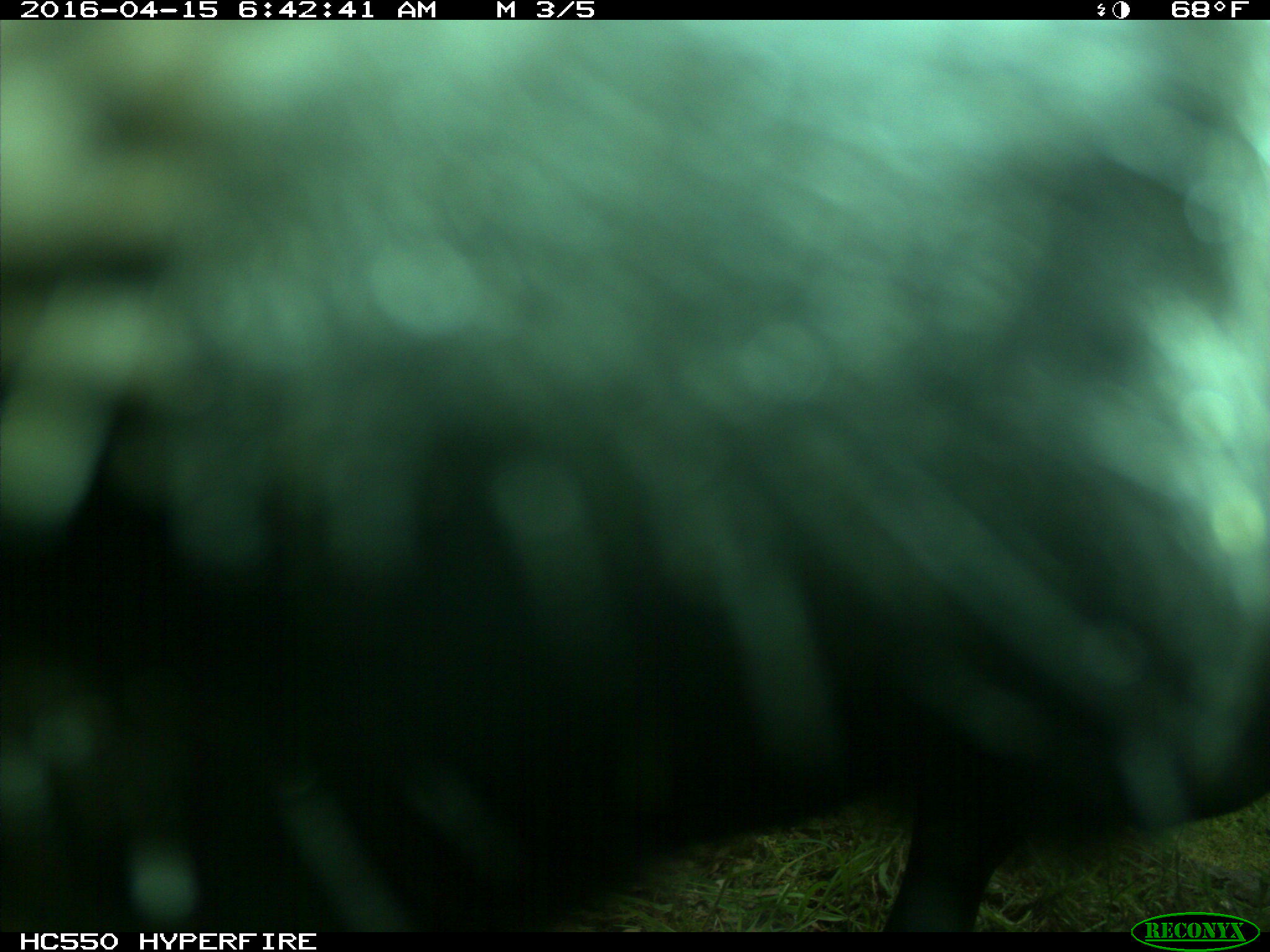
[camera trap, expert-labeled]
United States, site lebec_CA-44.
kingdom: Animalia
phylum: Chordata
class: Mammalia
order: Artiodactyla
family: Bovidae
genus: Bos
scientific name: Bos taurus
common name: domestic cow